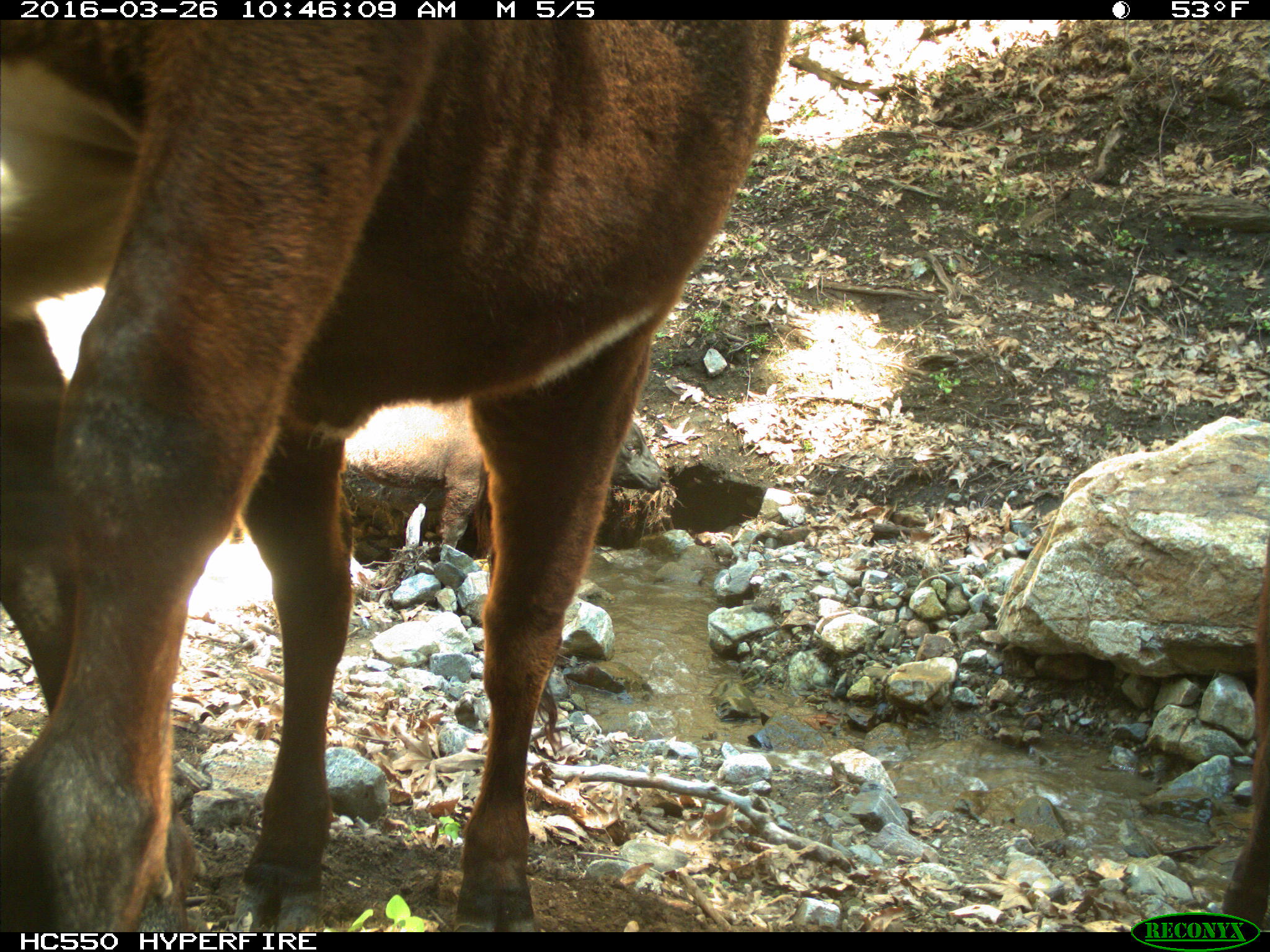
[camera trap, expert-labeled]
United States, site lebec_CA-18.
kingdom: Animalia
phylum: Chordata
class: Mammalia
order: Artiodactyla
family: Bovidae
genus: Bos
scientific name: Bos taurus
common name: domestic cow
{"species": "Bos taurus (domestic cow)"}